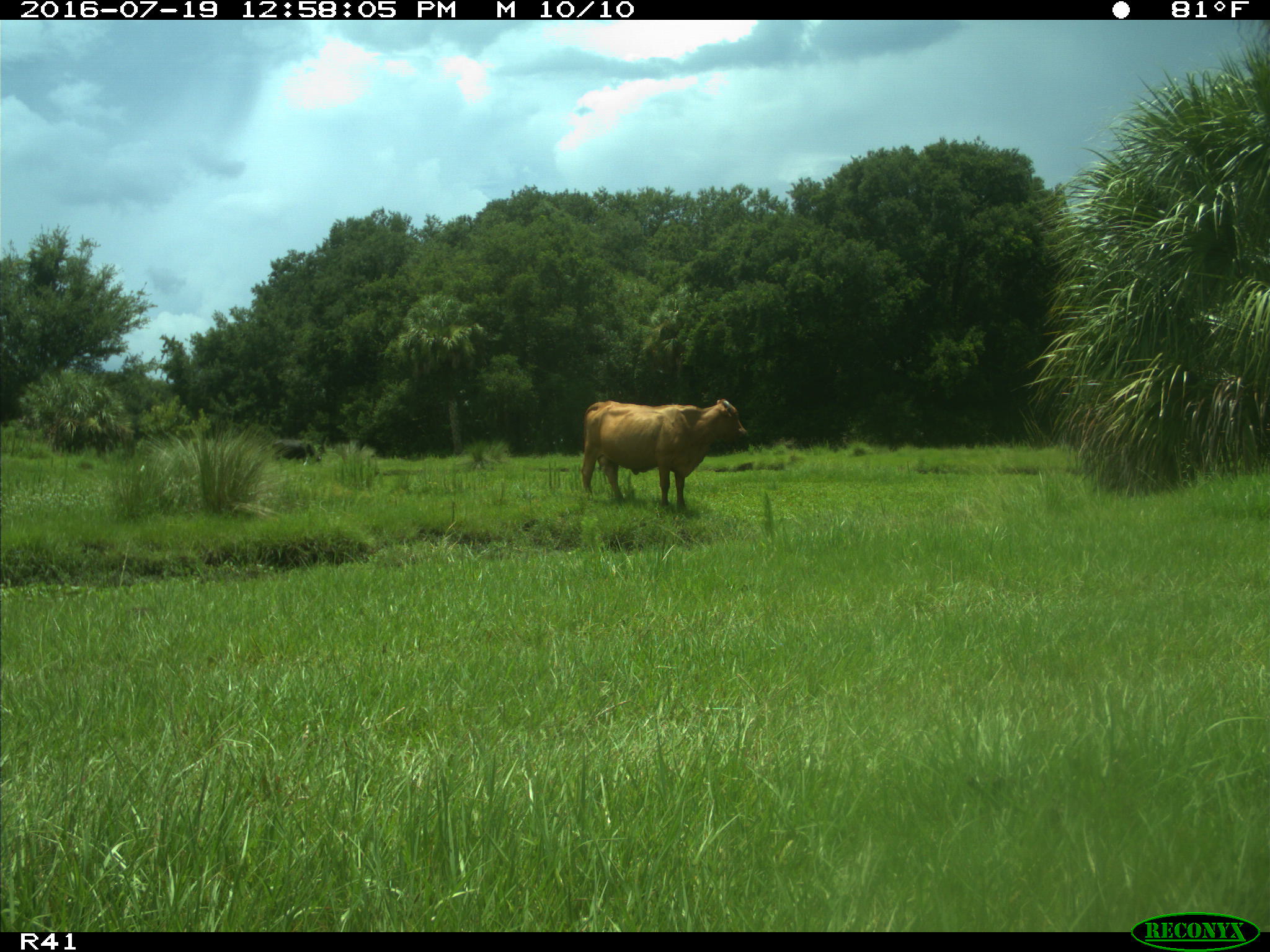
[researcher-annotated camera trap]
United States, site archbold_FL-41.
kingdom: Animalia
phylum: Chordata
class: Mammalia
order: Artiodactyla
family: Bovidae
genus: Bos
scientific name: Bos taurus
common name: domestic cow